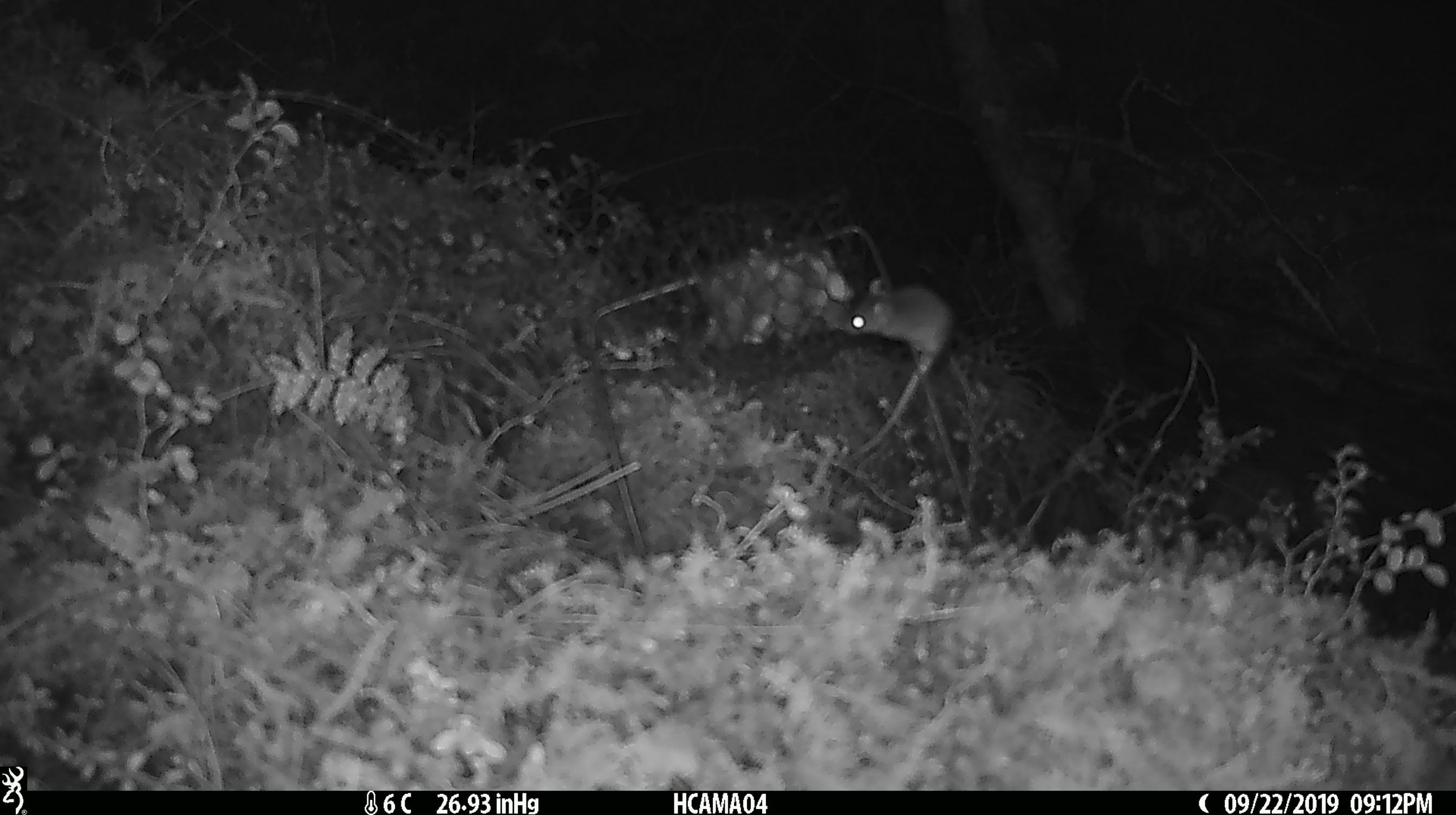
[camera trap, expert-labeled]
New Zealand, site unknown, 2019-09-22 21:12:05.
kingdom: Animalia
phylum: Chordata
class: Mammalia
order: Rodentia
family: Muridae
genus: Mus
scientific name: Mus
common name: mouse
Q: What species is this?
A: Mouse (Mus).